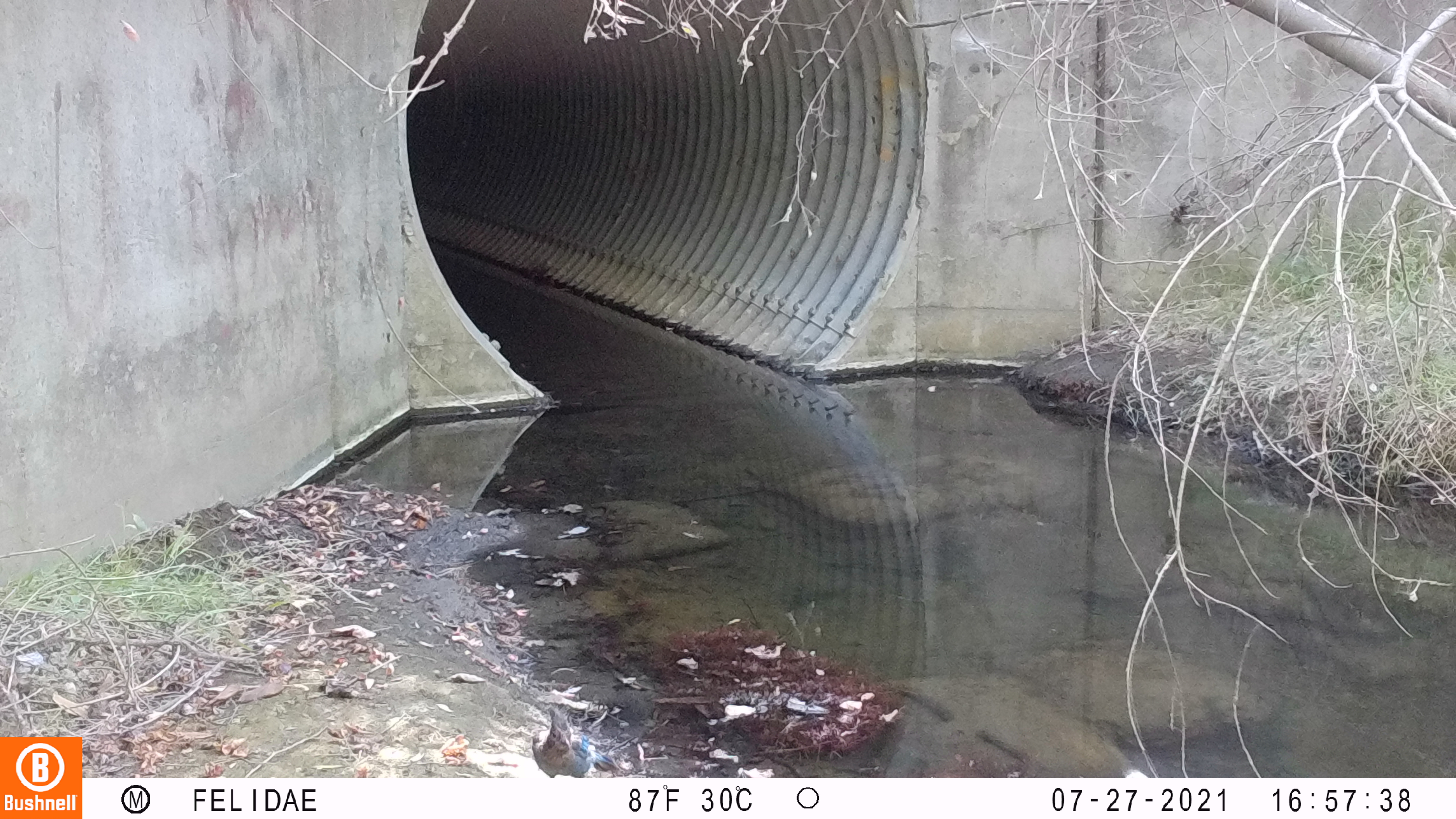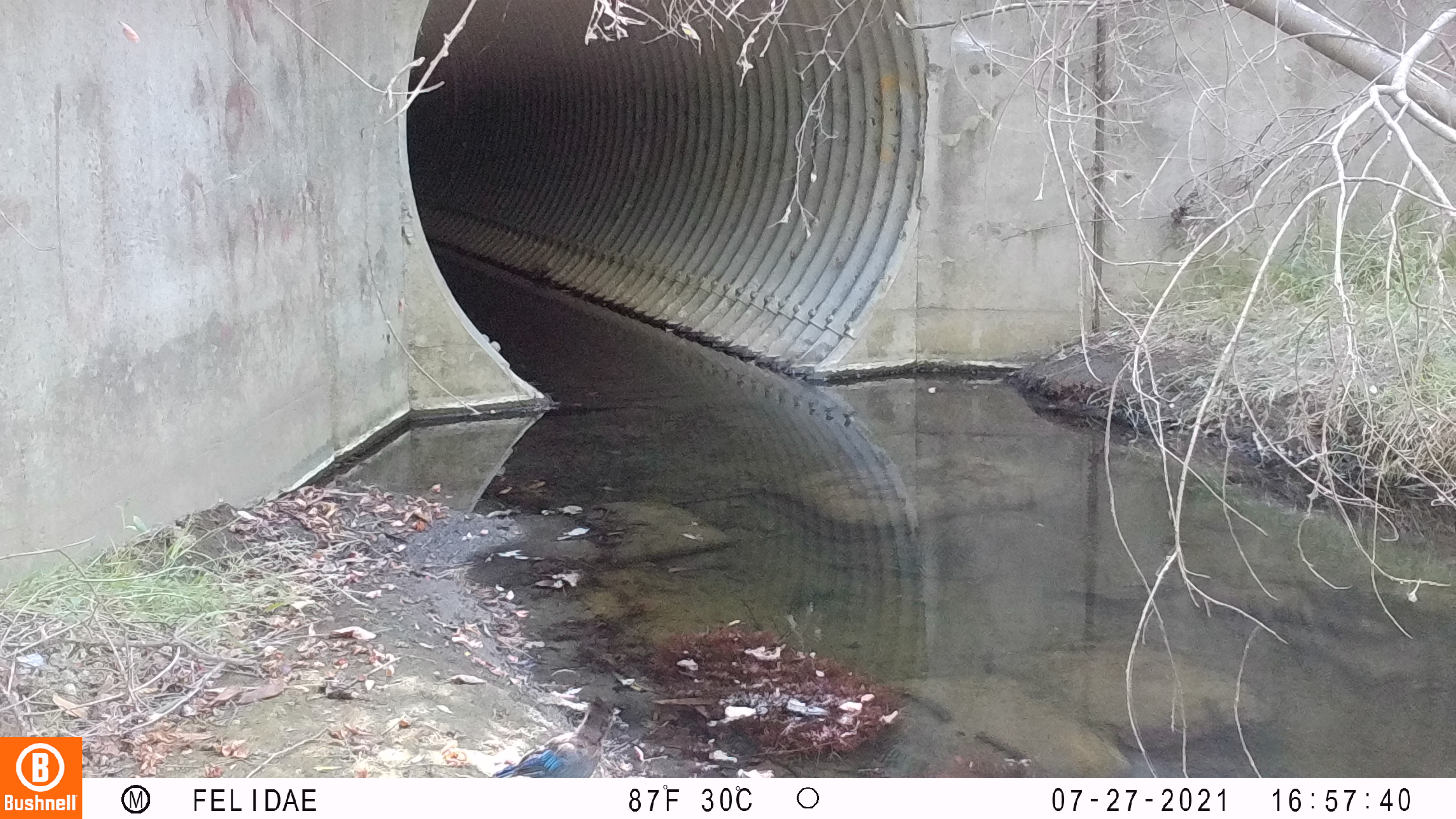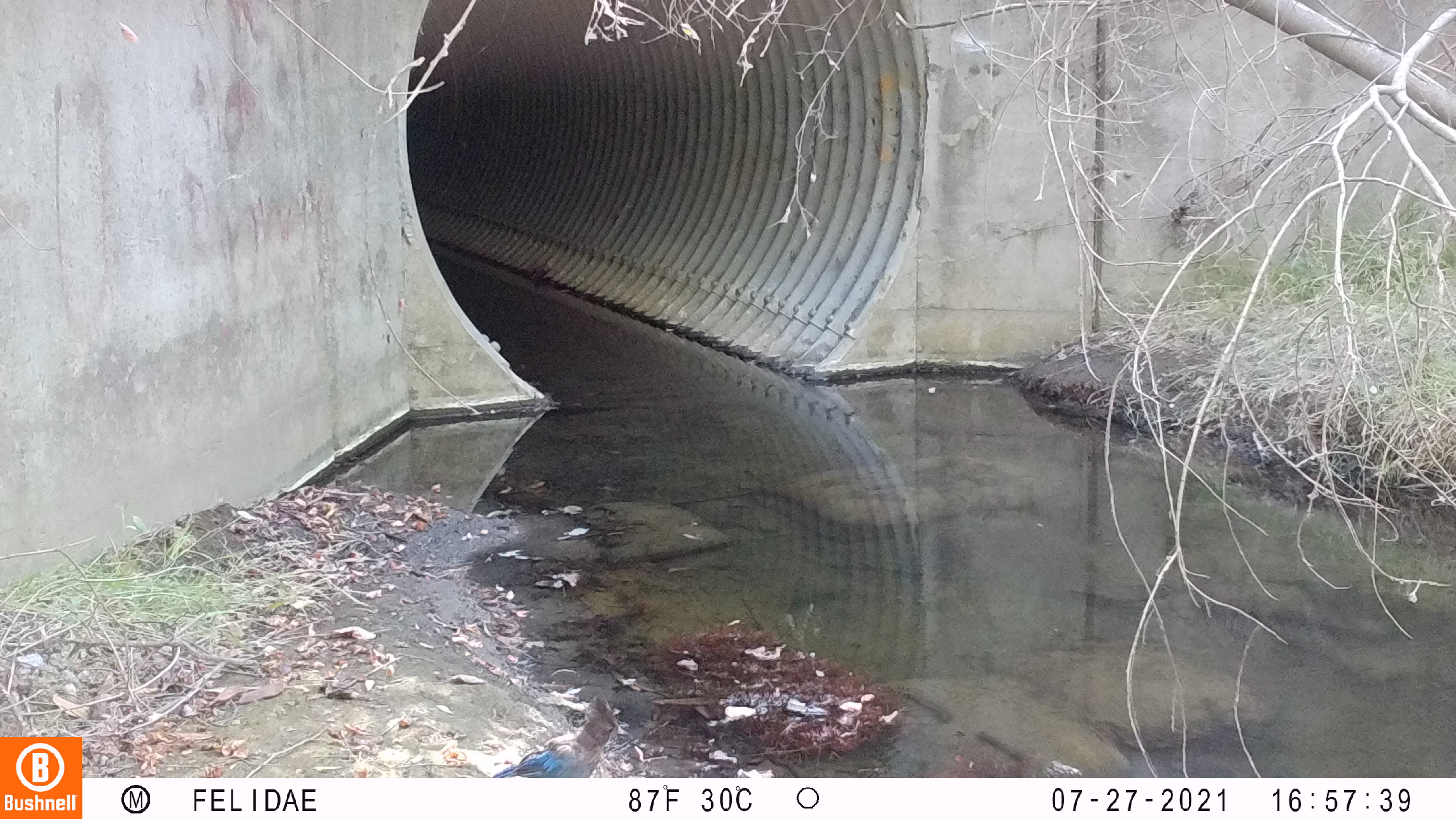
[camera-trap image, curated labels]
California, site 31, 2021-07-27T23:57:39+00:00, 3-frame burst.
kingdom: Animalia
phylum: Chordata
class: Aves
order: Passeriformes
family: Corvidae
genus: Cyanocitta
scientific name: Cyanocitta stelleri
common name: steller's jay